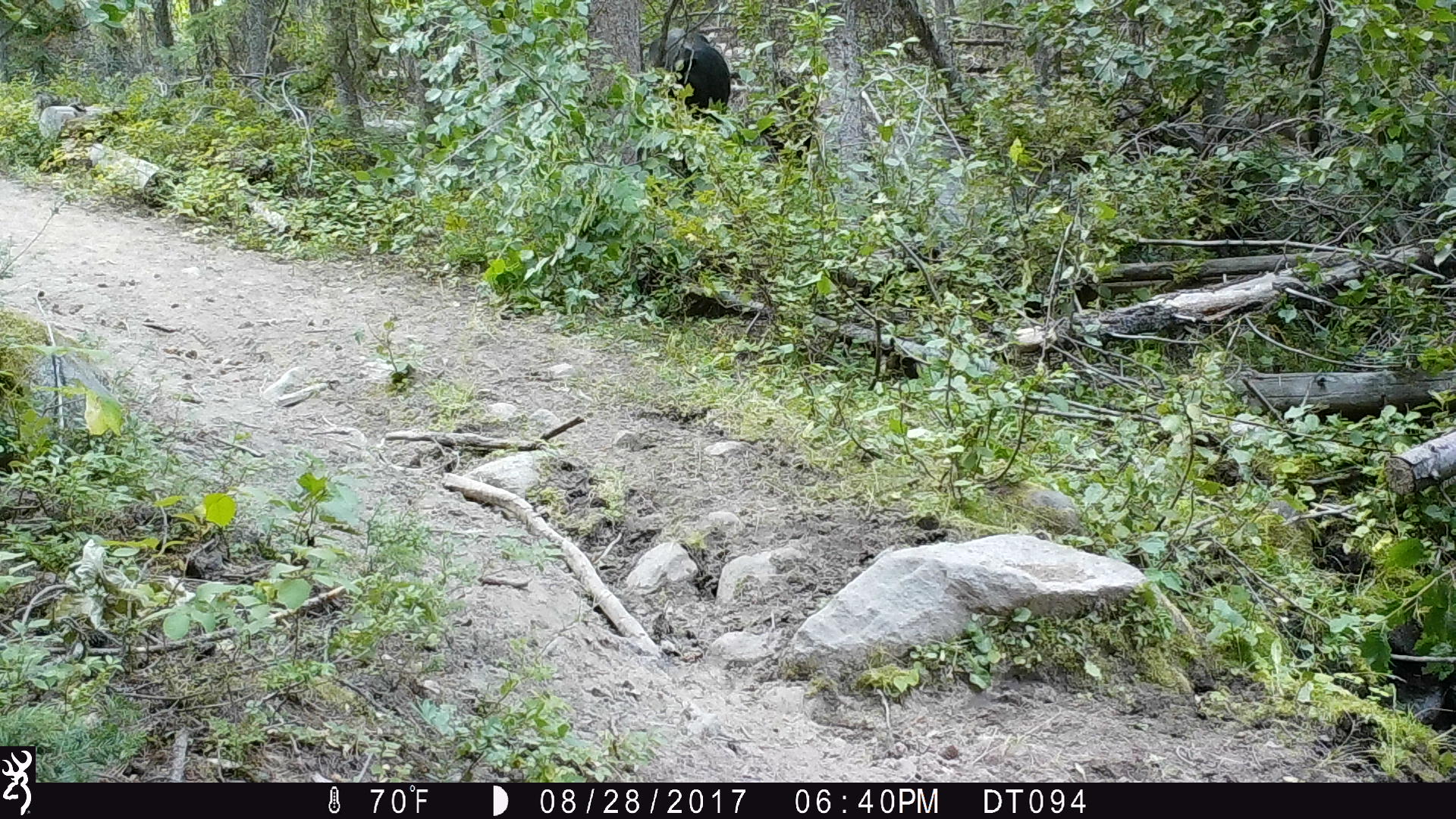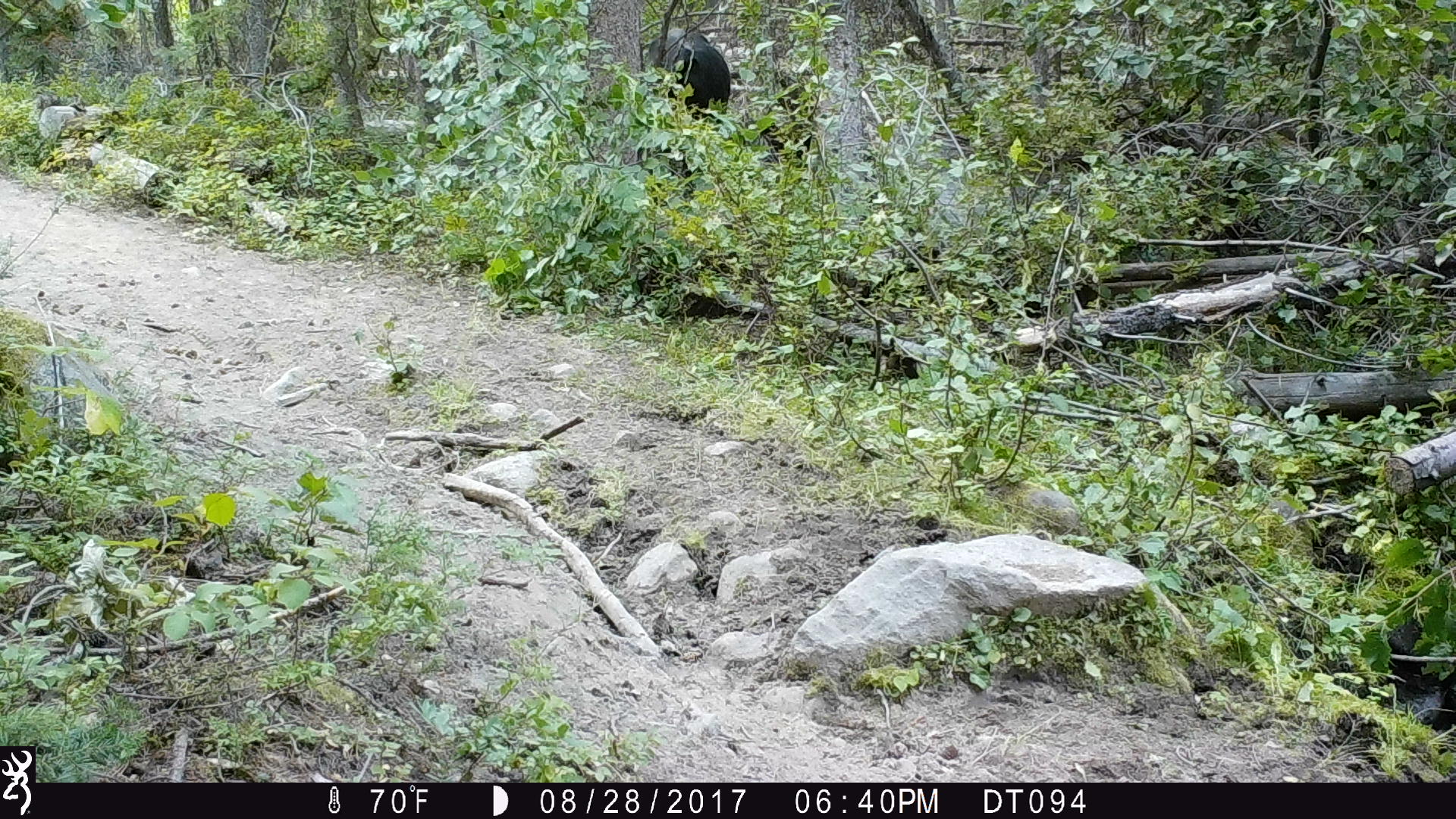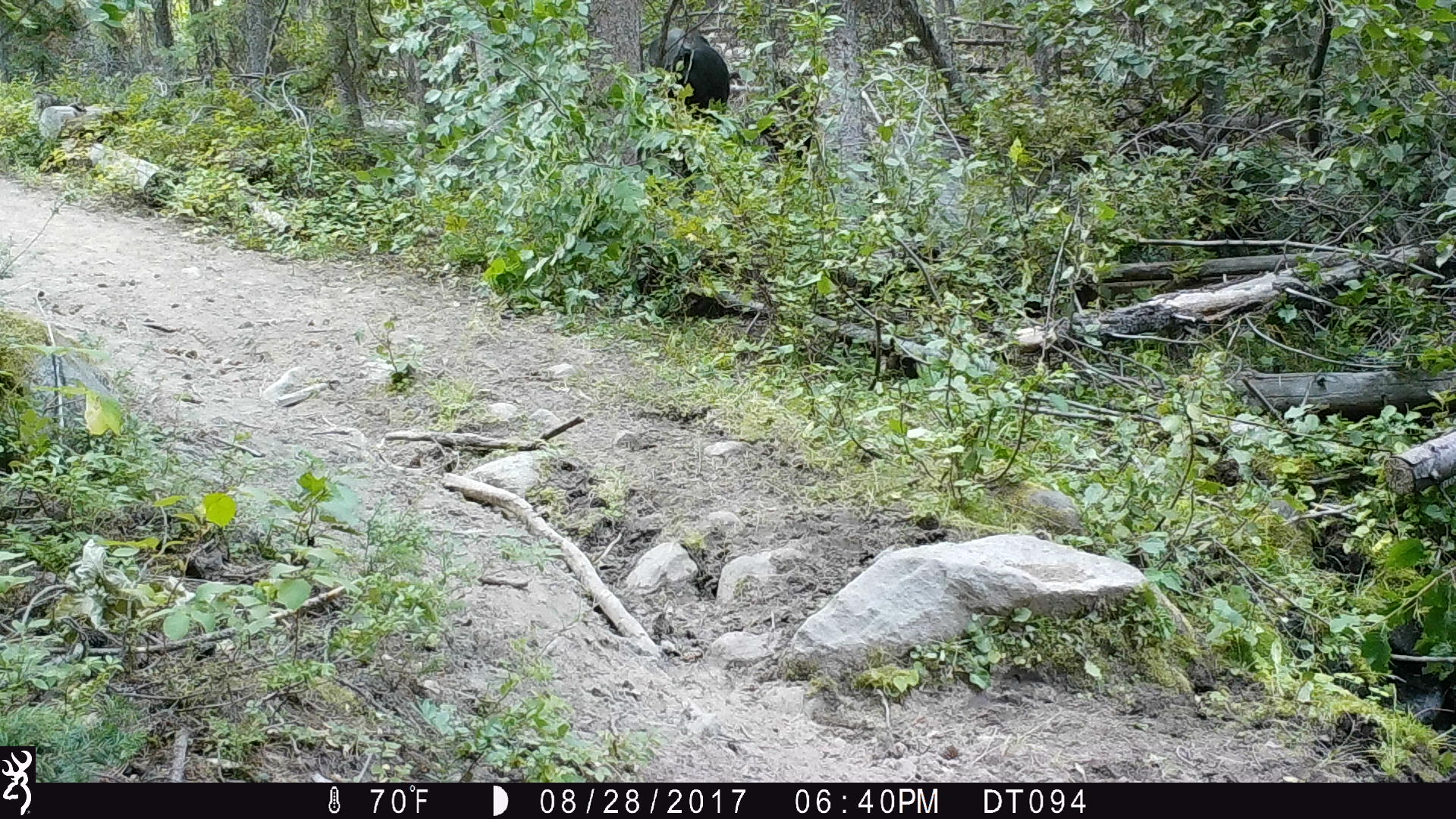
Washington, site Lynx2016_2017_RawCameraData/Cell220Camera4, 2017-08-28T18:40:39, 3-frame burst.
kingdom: Animalia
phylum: Chordata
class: Mammalia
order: Artiodactyla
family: Bovidae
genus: Bos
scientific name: Bos taurus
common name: domestic cattle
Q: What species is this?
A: Domestic cattle (Bos taurus).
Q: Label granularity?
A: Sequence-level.